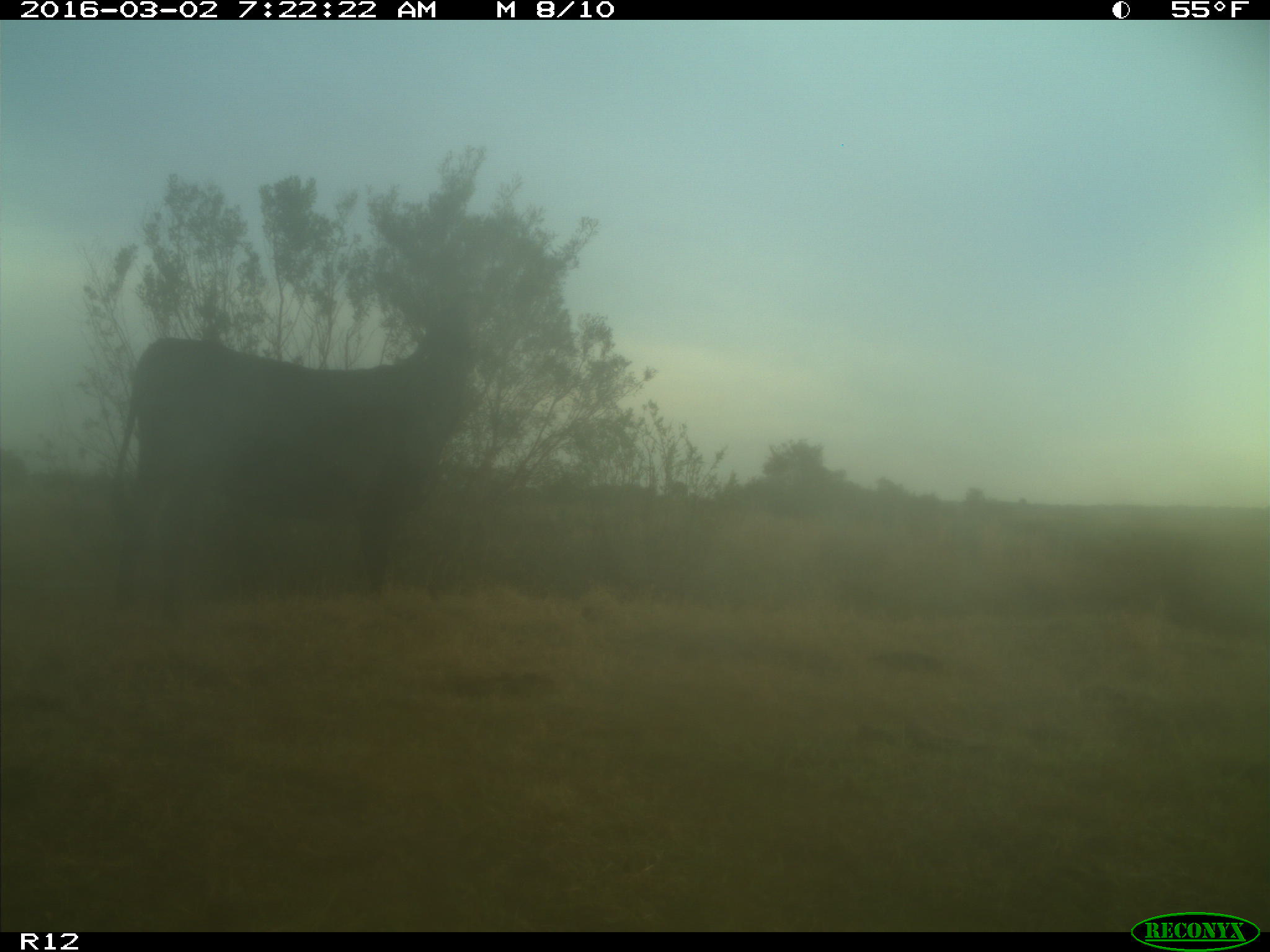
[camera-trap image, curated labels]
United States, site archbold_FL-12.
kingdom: Animalia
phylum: Chordata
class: Mammalia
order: Artiodactyla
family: Bovidae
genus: Bos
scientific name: Bos taurus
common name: domestic cow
Bos taurus (domestic cow).